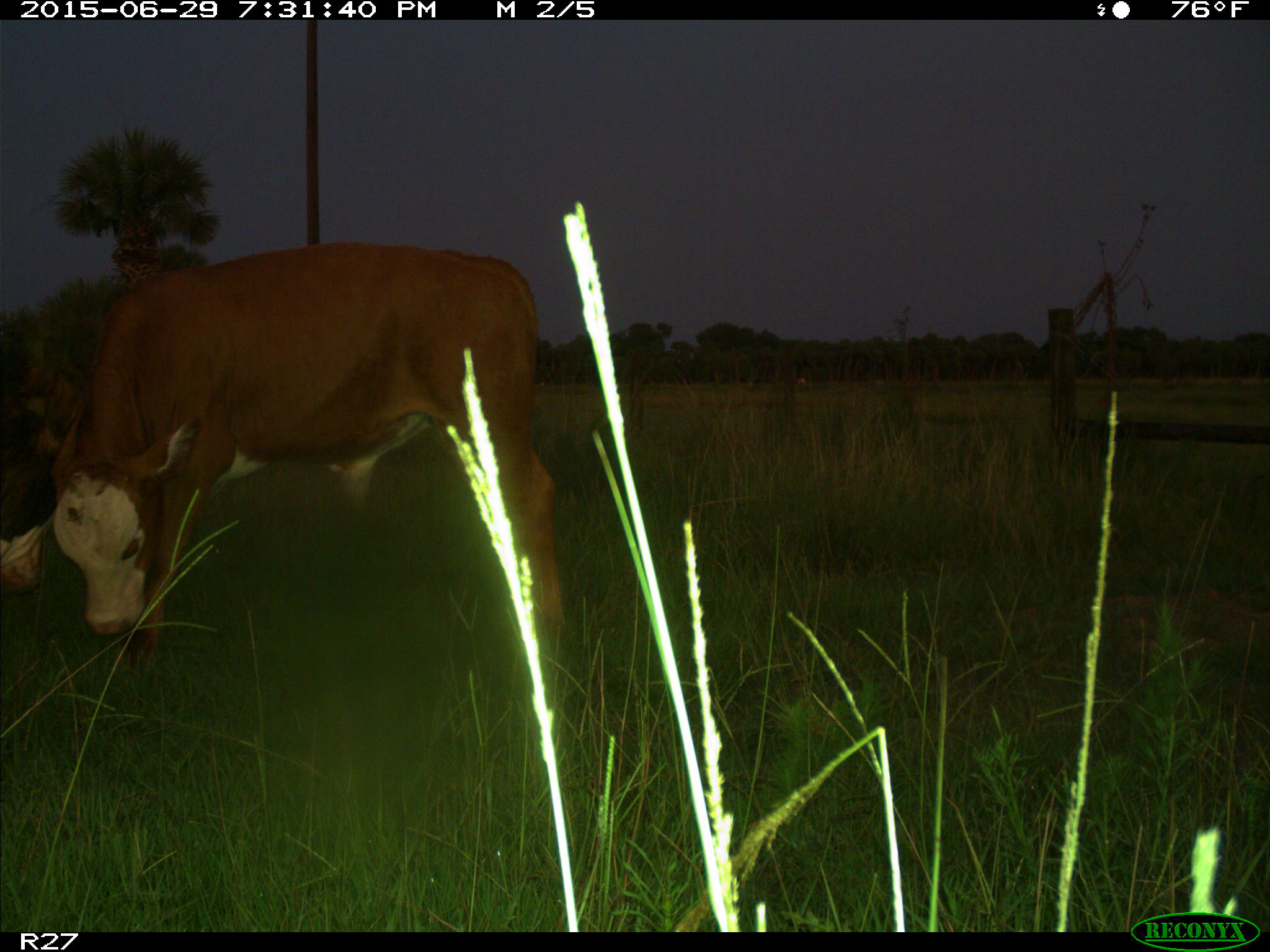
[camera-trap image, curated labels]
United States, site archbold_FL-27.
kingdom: Animalia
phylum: Chordata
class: Mammalia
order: Artiodactyla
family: Bovidae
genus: Bos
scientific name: Bos taurus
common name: domestic cow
Bos taurus (domestic cow).